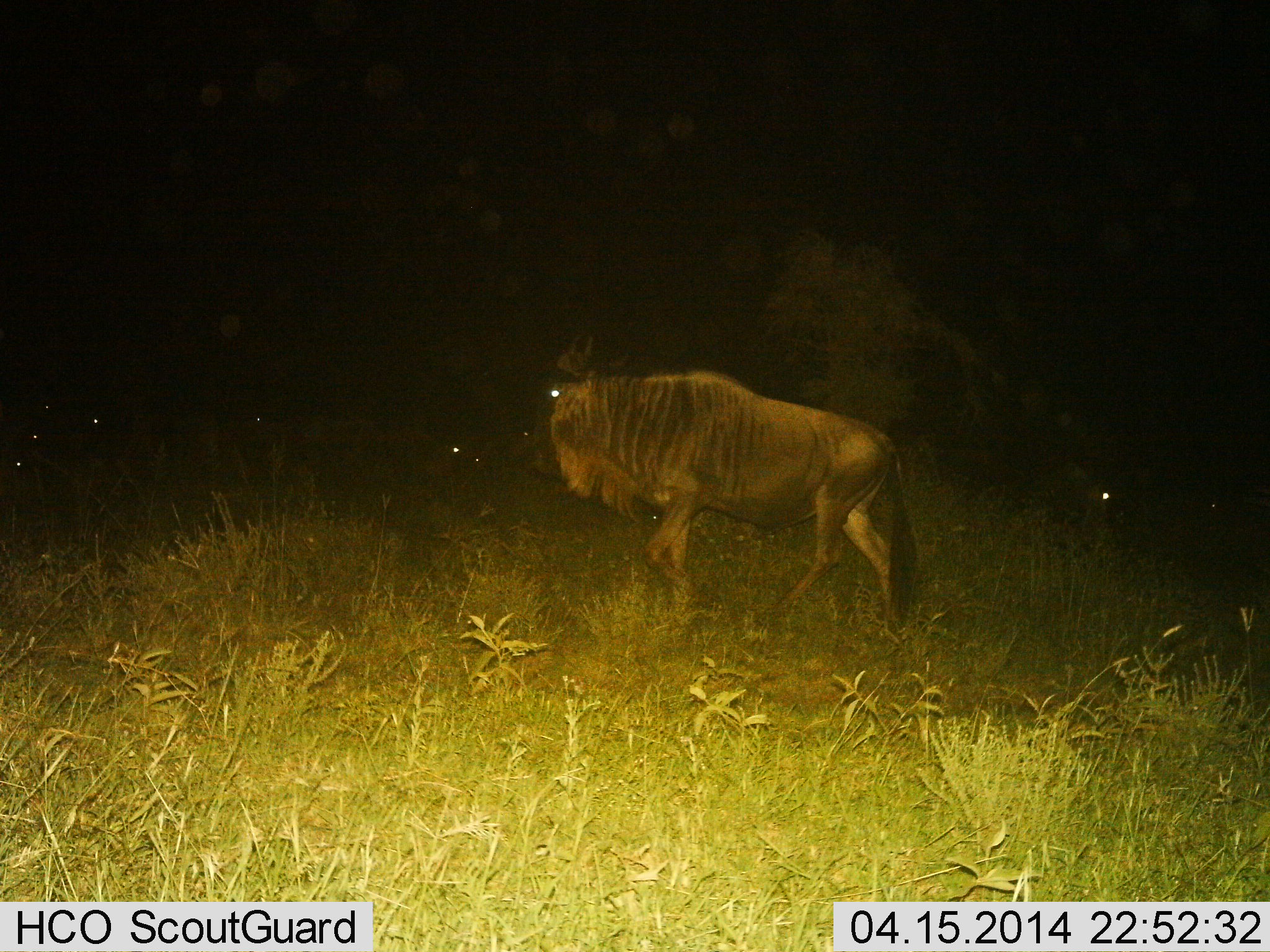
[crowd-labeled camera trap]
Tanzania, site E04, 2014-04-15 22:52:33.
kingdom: Animalia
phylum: Chordata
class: Mammalia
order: Artiodactyla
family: Bovidae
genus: Connochaetes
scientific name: Connochaetes taurinus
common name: blue wildebeest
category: wildebeest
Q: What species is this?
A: Wildebeest (blue wildebeest) (Connochaetes taurinus).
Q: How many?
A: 1.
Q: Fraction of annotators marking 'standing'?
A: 20%.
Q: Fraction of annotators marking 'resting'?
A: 10%.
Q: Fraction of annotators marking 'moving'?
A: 80%.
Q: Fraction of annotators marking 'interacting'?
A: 0%.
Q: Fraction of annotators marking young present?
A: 0%.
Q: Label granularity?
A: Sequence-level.